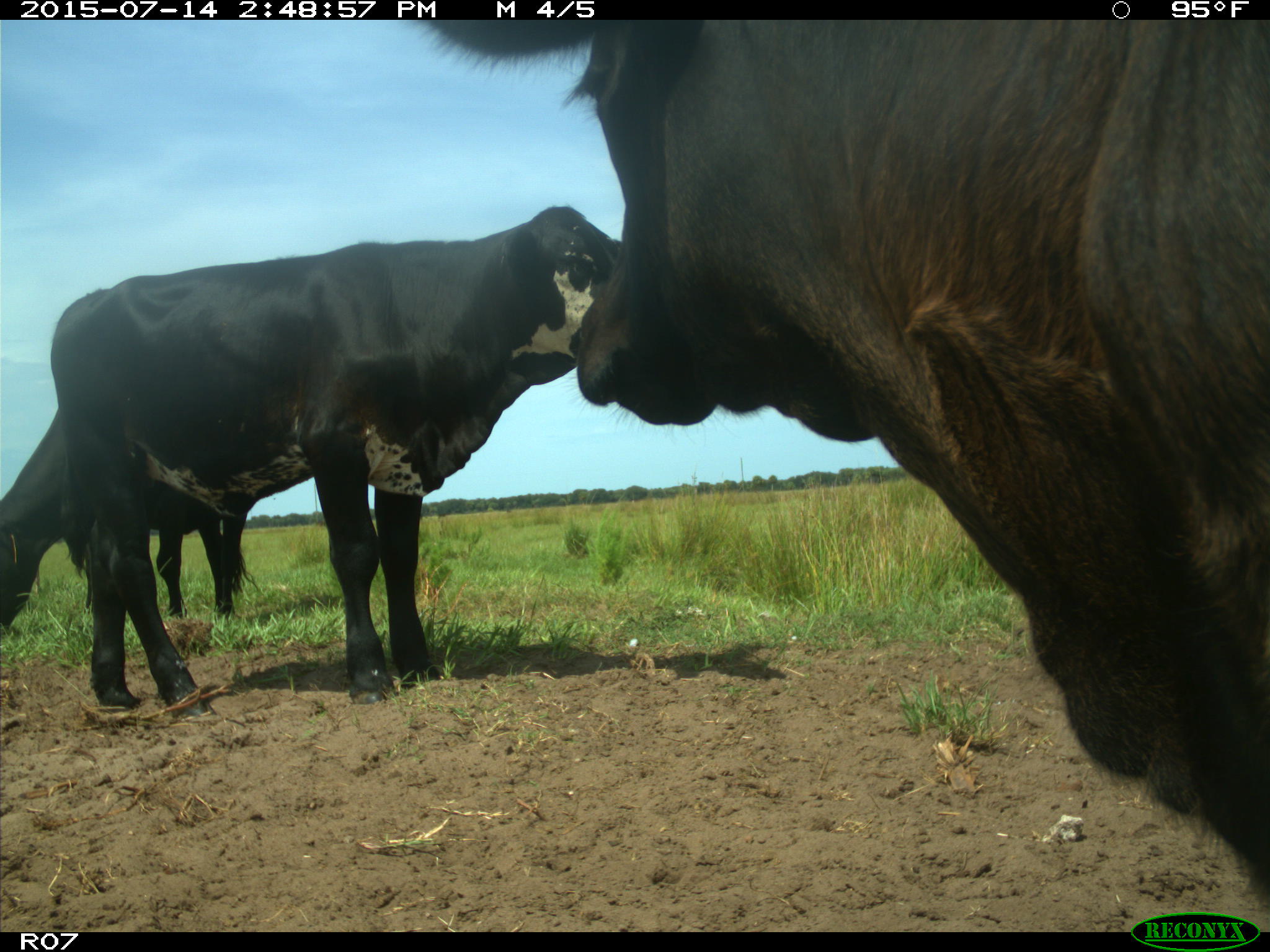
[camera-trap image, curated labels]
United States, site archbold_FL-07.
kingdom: Animalia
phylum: Chordata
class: Mammalia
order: Artiodactyla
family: Bovidae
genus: Bos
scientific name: Bos taurus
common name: domestic cow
Bos taurus (domestic cow).